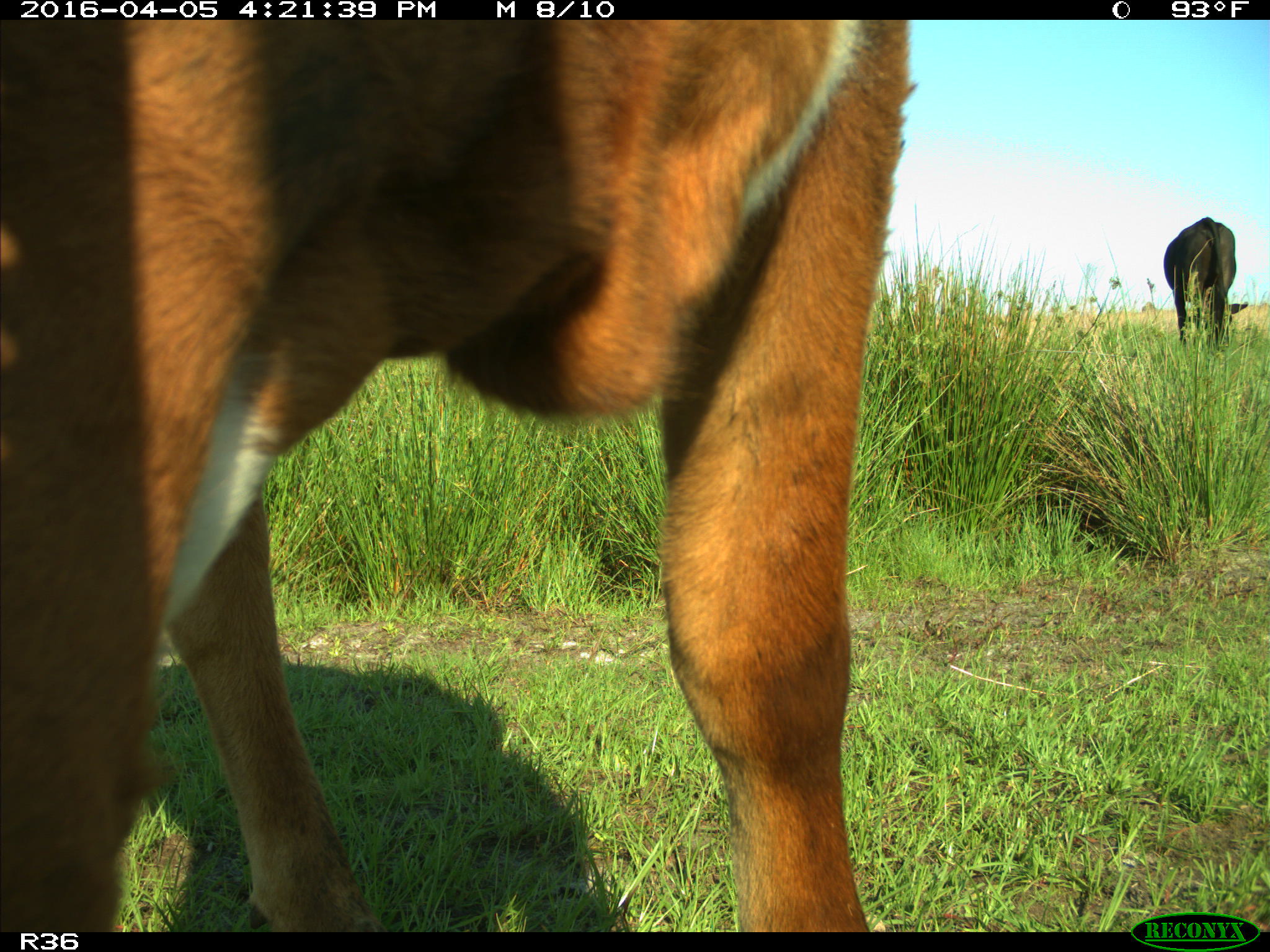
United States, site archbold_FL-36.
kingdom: Animalia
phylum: Chordata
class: Mammalia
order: Artiodactyla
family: Bovidae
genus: Bos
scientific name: Bos taurus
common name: domestic cow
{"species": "Bos taurus (domestic cow)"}